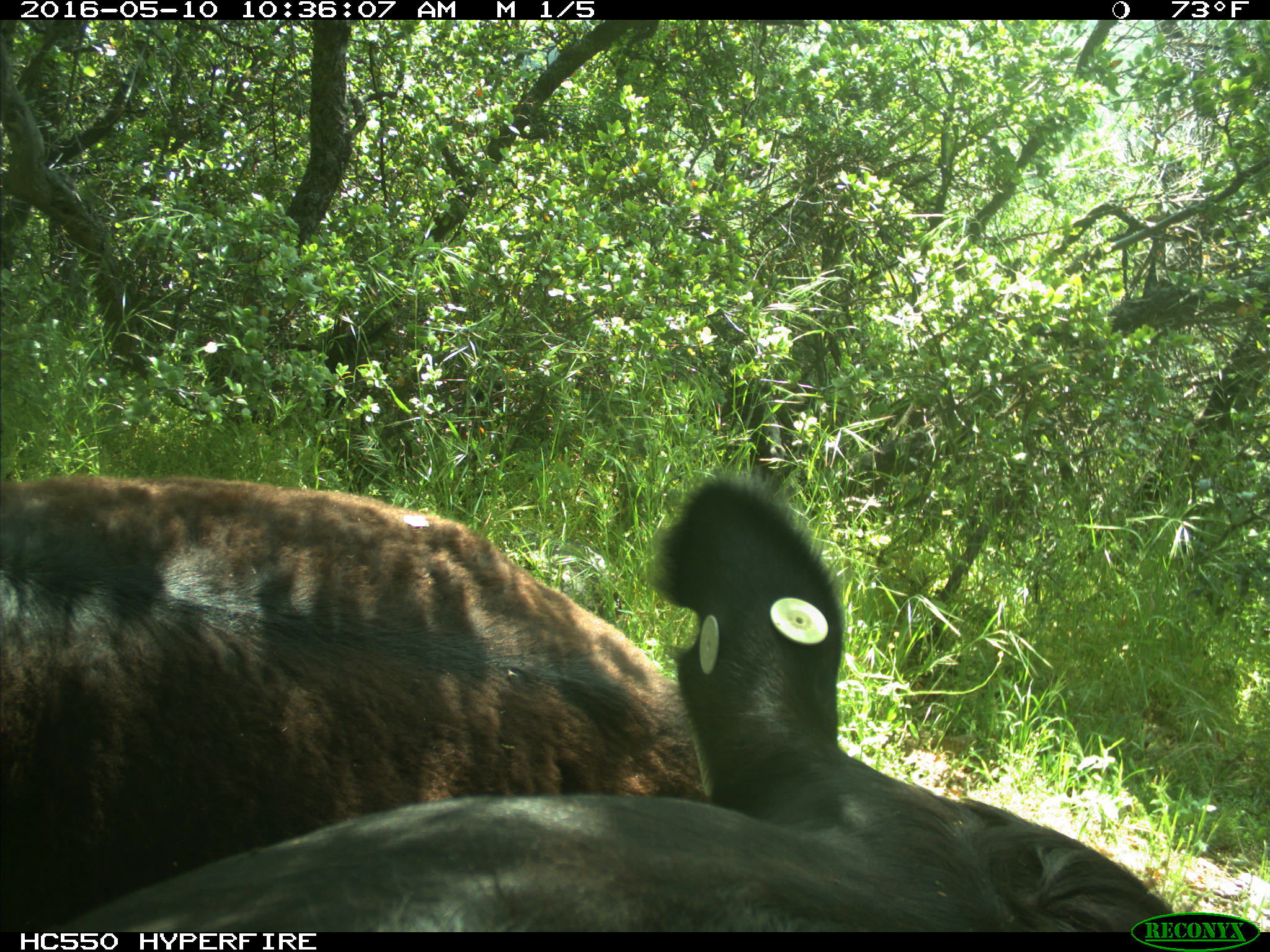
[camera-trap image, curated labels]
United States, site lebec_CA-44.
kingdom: Animalia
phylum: Chordata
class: Mammalia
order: Artiodactyla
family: Bovidae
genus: Bos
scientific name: Bos taurus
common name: domestic cow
Bos taurus (domestic cow).